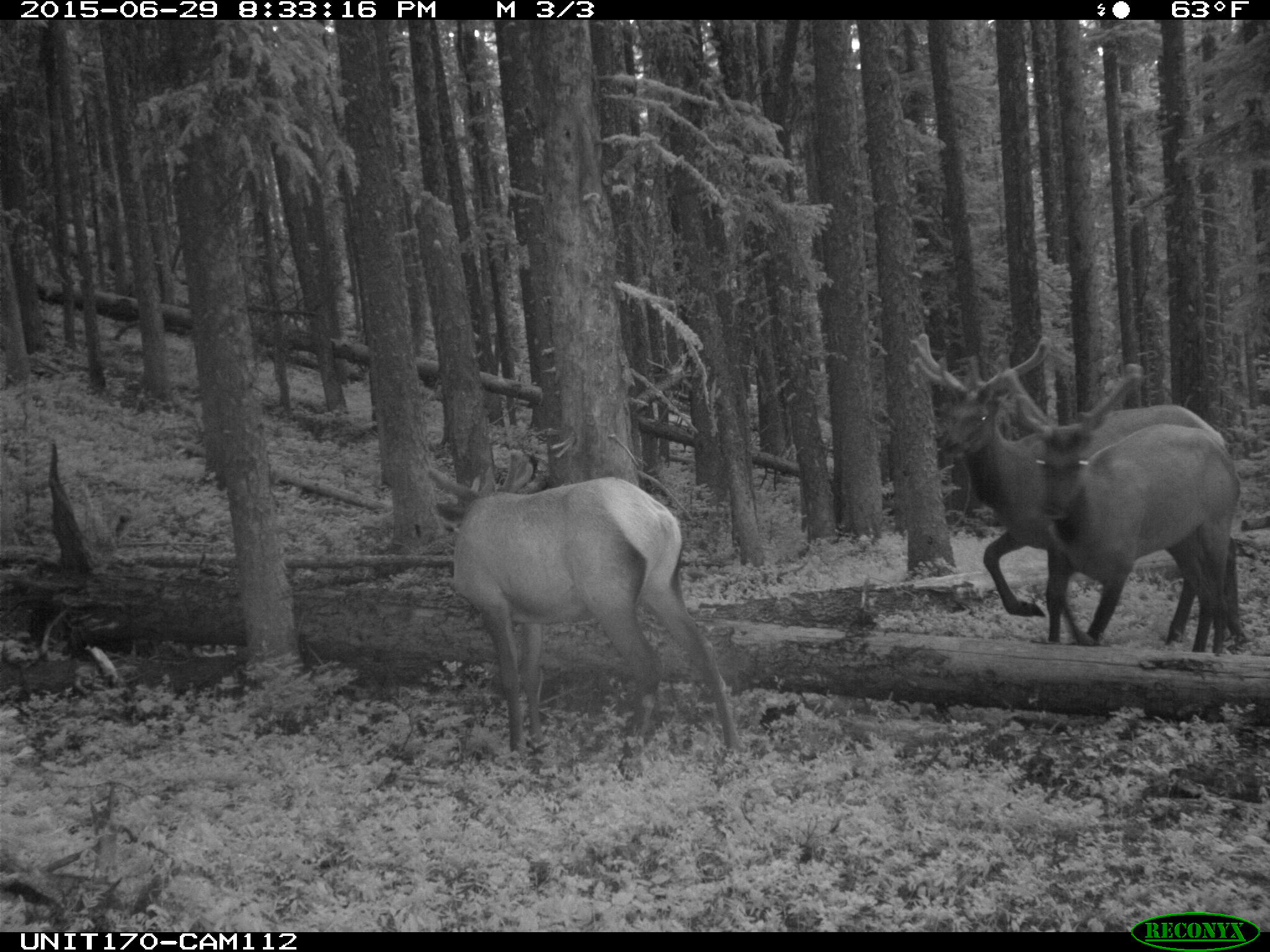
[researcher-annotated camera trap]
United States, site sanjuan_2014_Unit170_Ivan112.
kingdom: Animalia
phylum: Chordata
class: Mammalia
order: Artiodactyla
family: Cervidae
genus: Cervus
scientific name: Cervus elaphus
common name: red deer